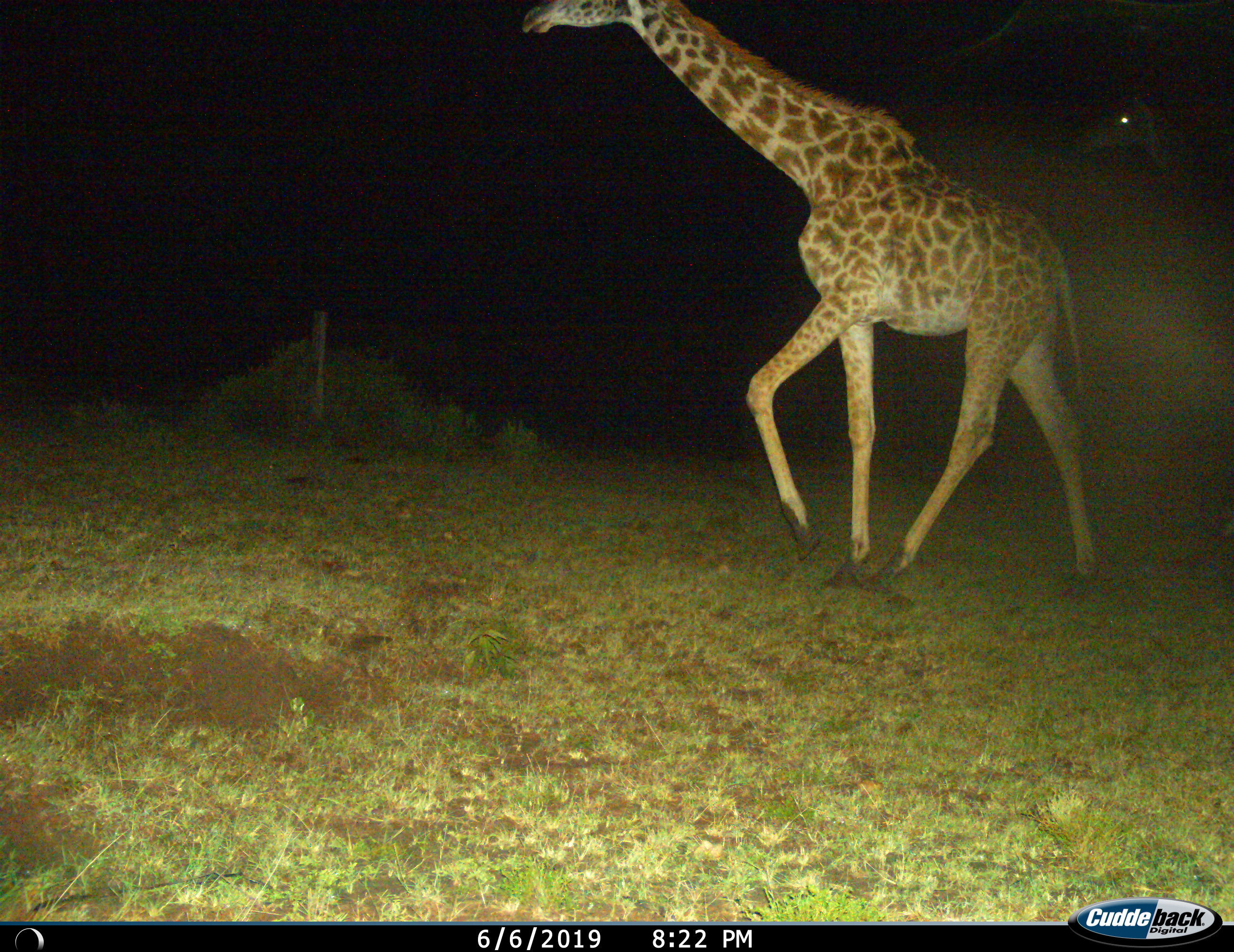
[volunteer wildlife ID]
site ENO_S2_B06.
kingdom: Animalia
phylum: Chordata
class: Mammalia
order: Artiodactyla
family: Giraffidae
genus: Giraffa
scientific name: Giraffa camelopardalis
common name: giraffe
Giraffe (Giraffa camelopardalis), count 2. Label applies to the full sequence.